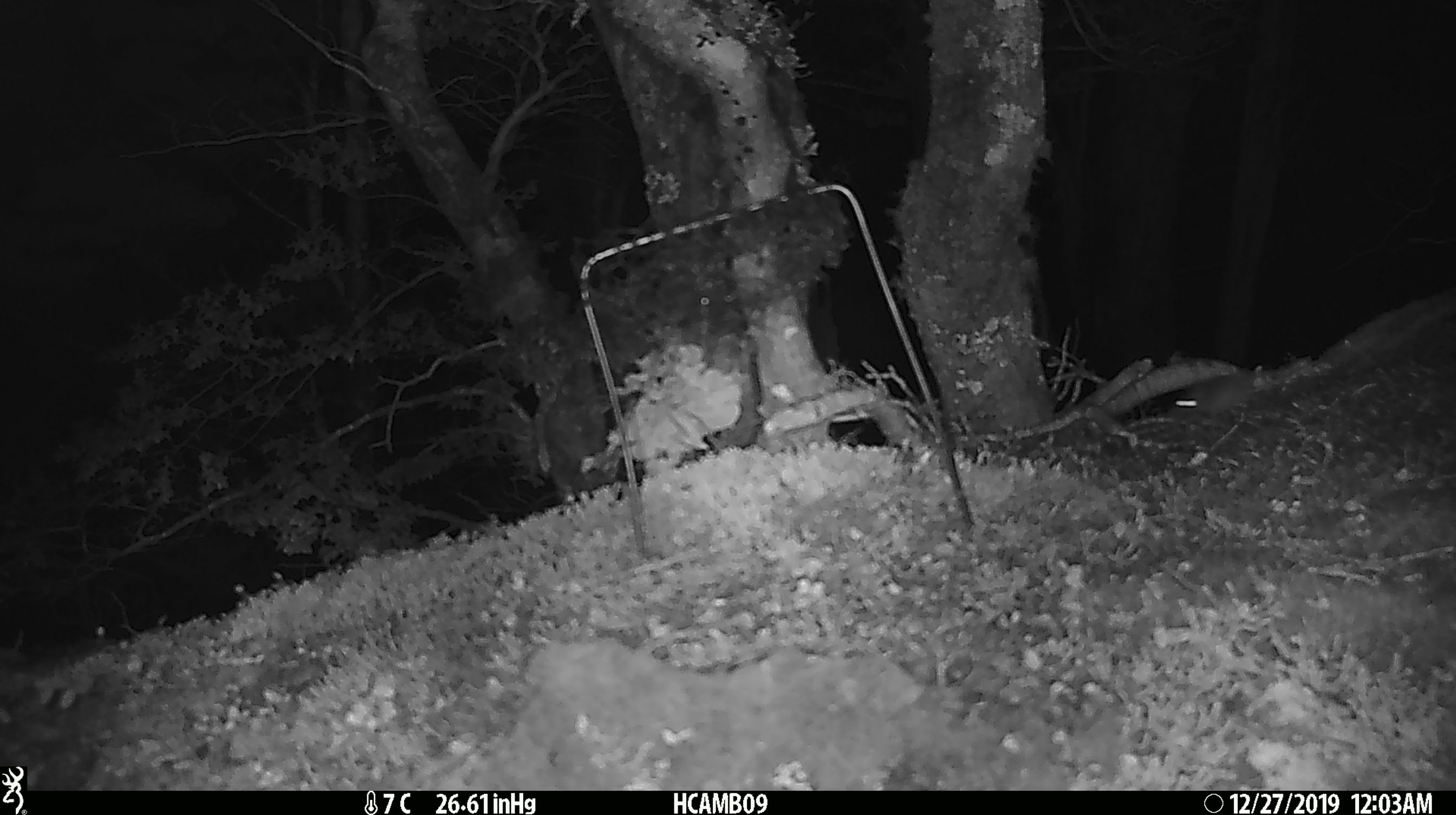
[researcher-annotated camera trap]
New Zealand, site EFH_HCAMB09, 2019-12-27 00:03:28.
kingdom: Animalia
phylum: Chordata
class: Mammalia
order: Rodentia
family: Muridae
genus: Mus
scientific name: Mus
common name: mouse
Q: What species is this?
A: Mouse (Mus).